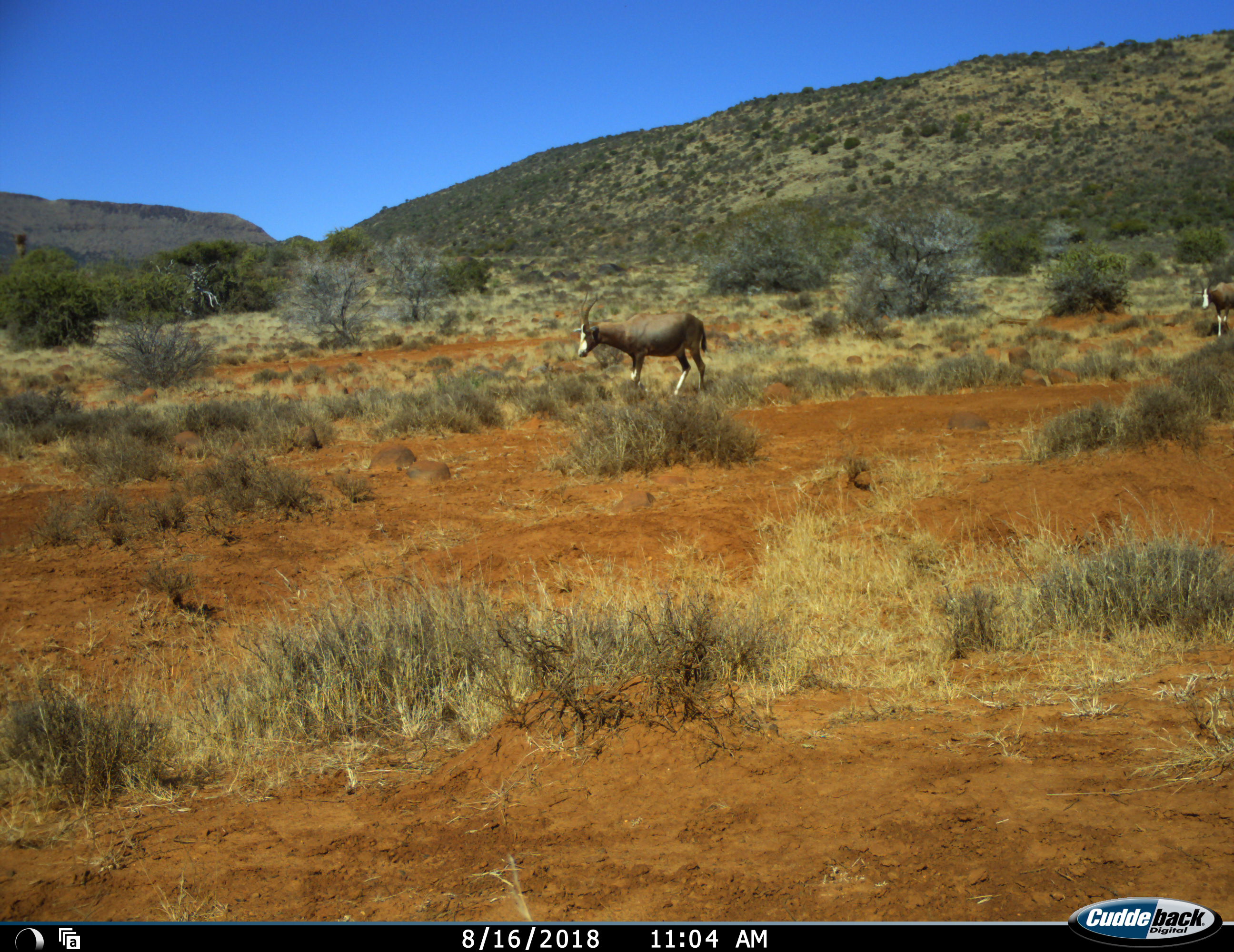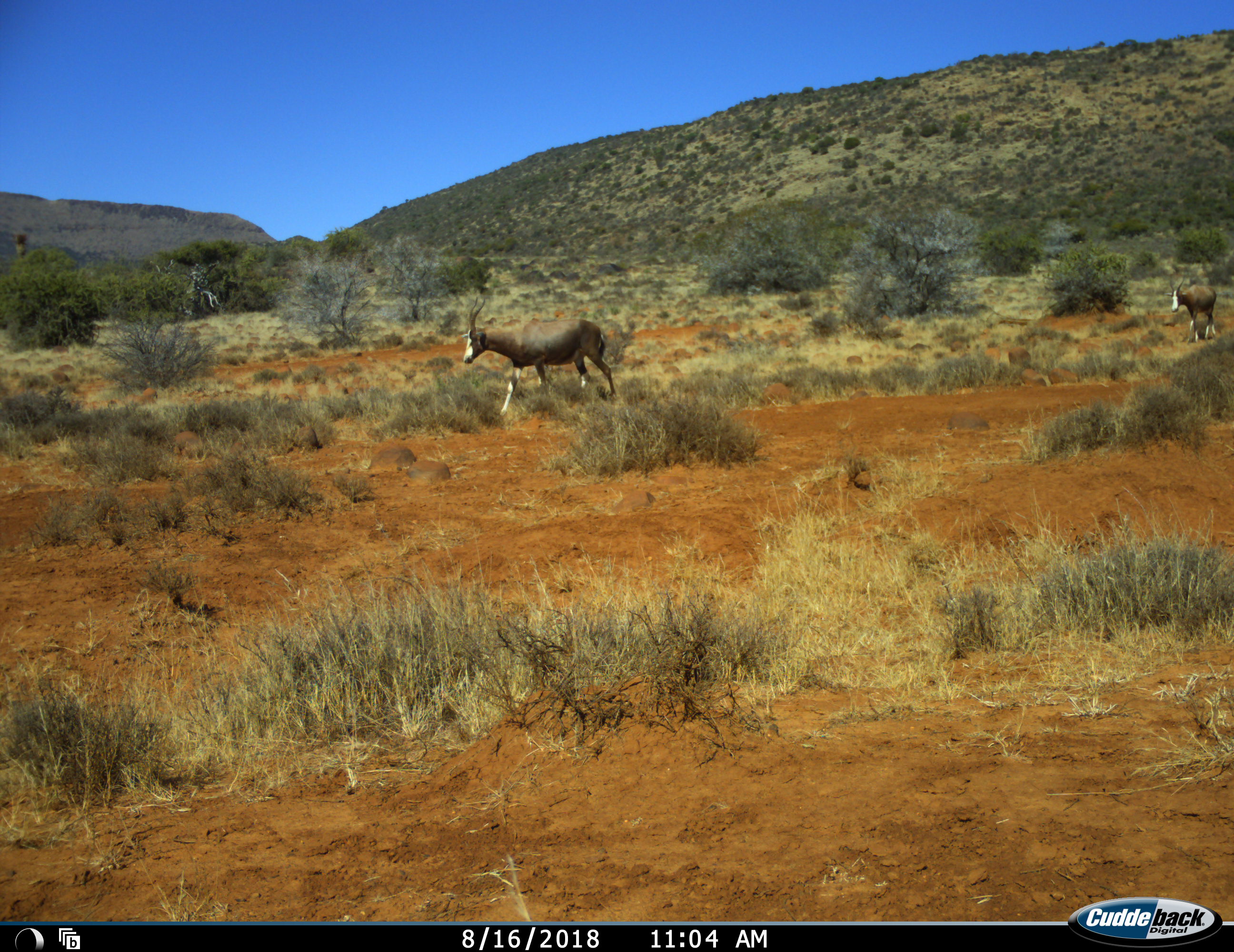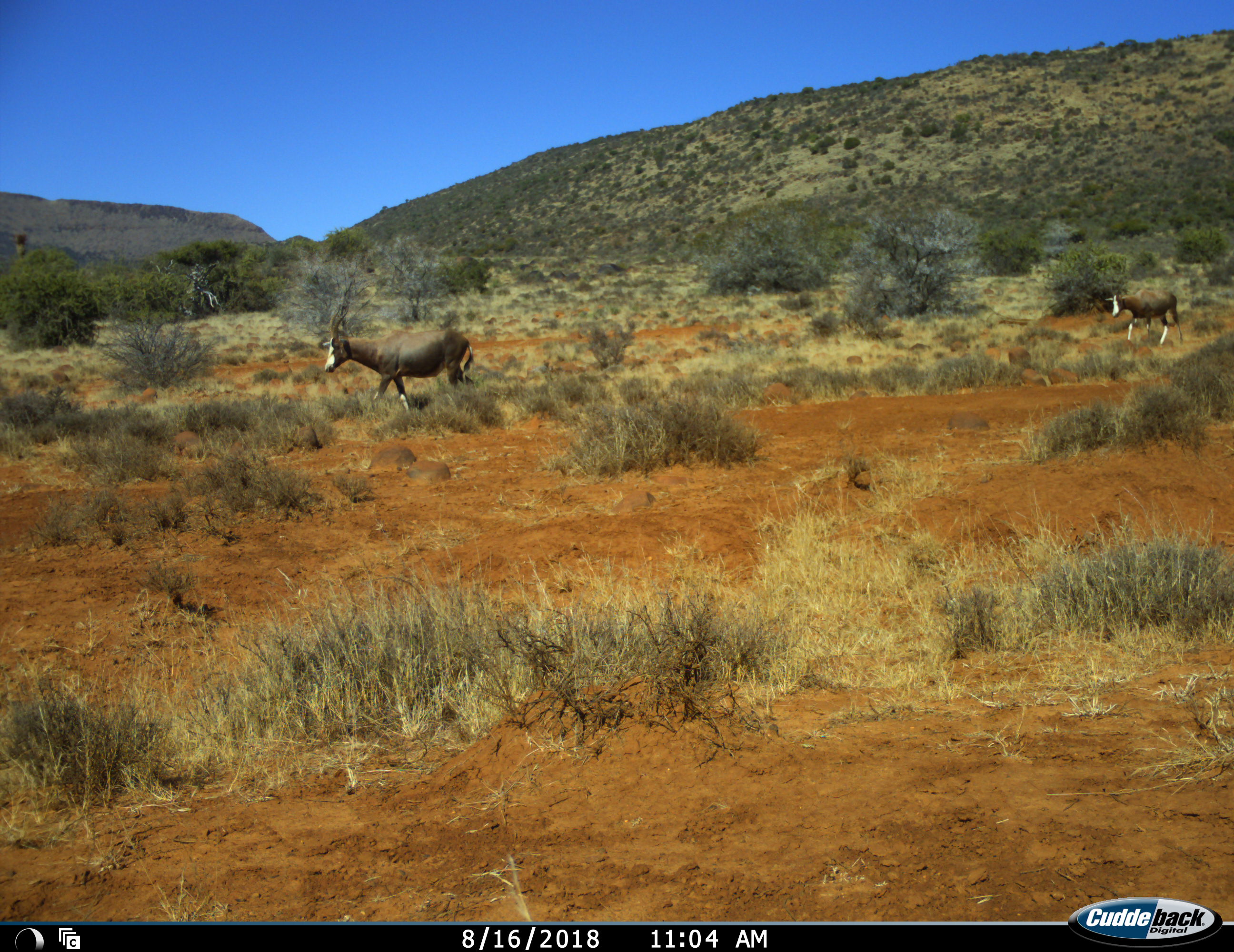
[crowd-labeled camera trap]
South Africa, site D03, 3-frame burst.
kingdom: Animalia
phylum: Chordata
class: Mammalia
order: Artiodactyla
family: Bovidae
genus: Damaliscus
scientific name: Damaliscus pygargus phillipsi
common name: blesbok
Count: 2.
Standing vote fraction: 0%.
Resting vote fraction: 0%.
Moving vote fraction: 100%.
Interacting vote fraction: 0%.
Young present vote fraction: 0%.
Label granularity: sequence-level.